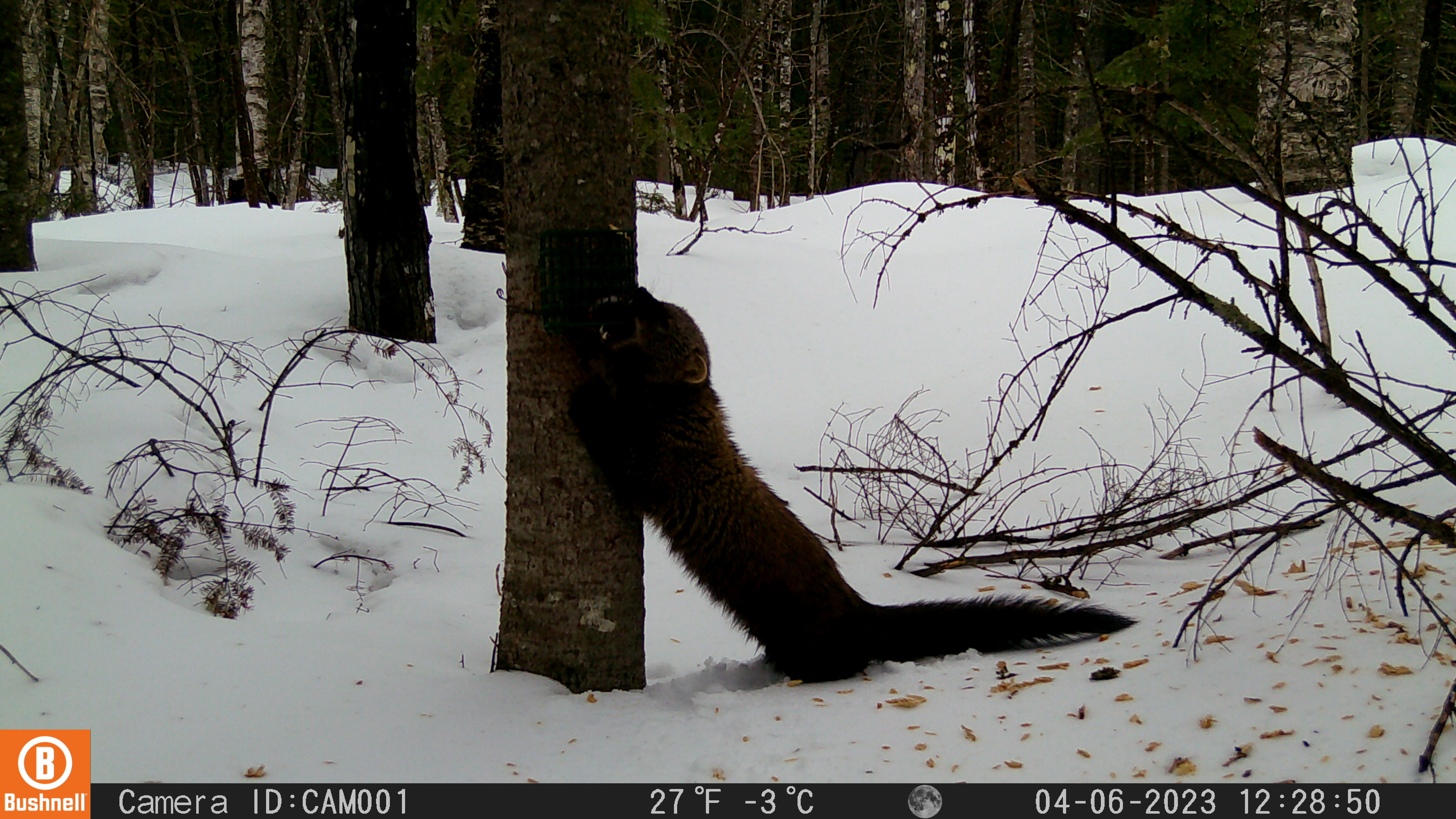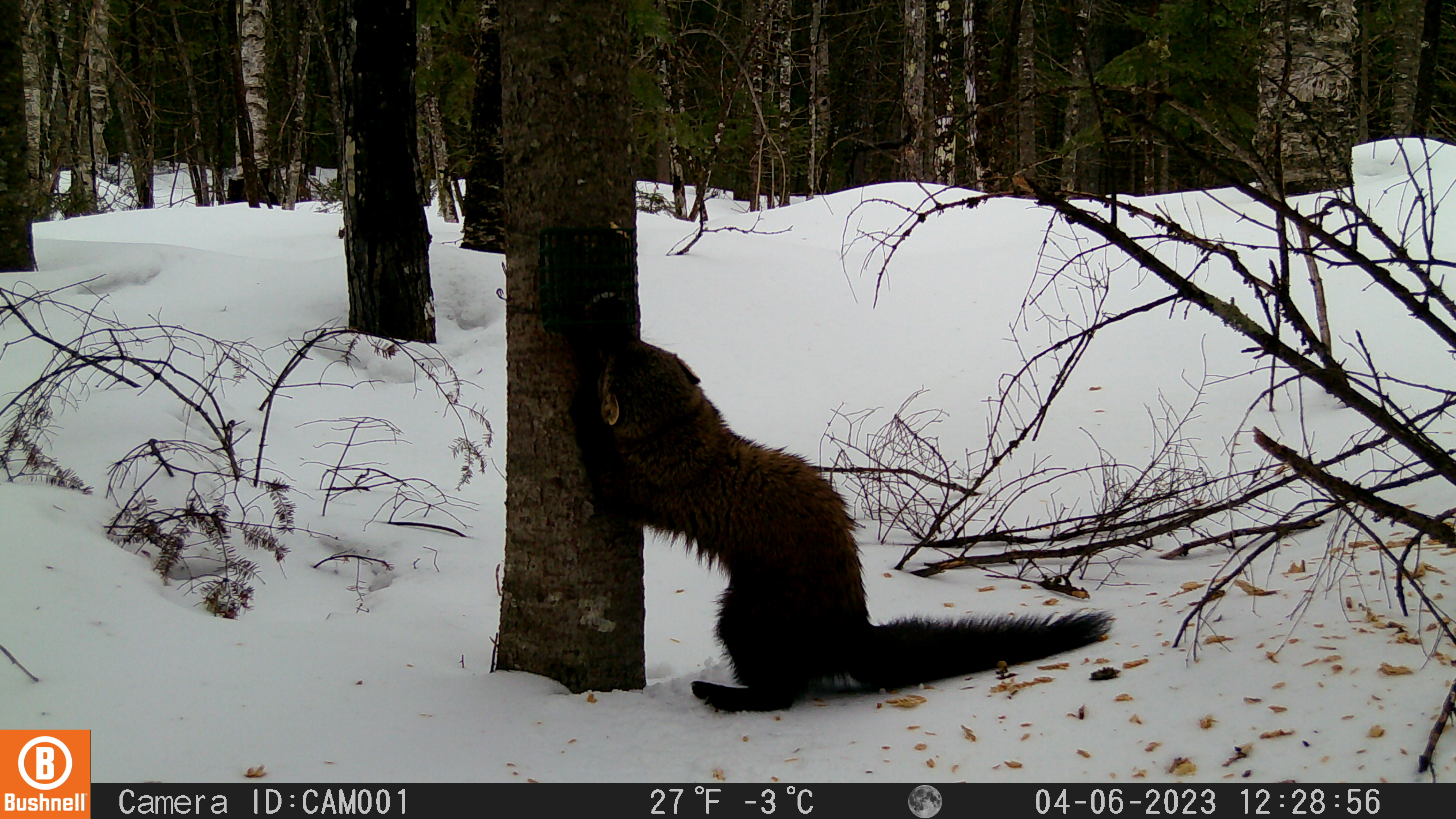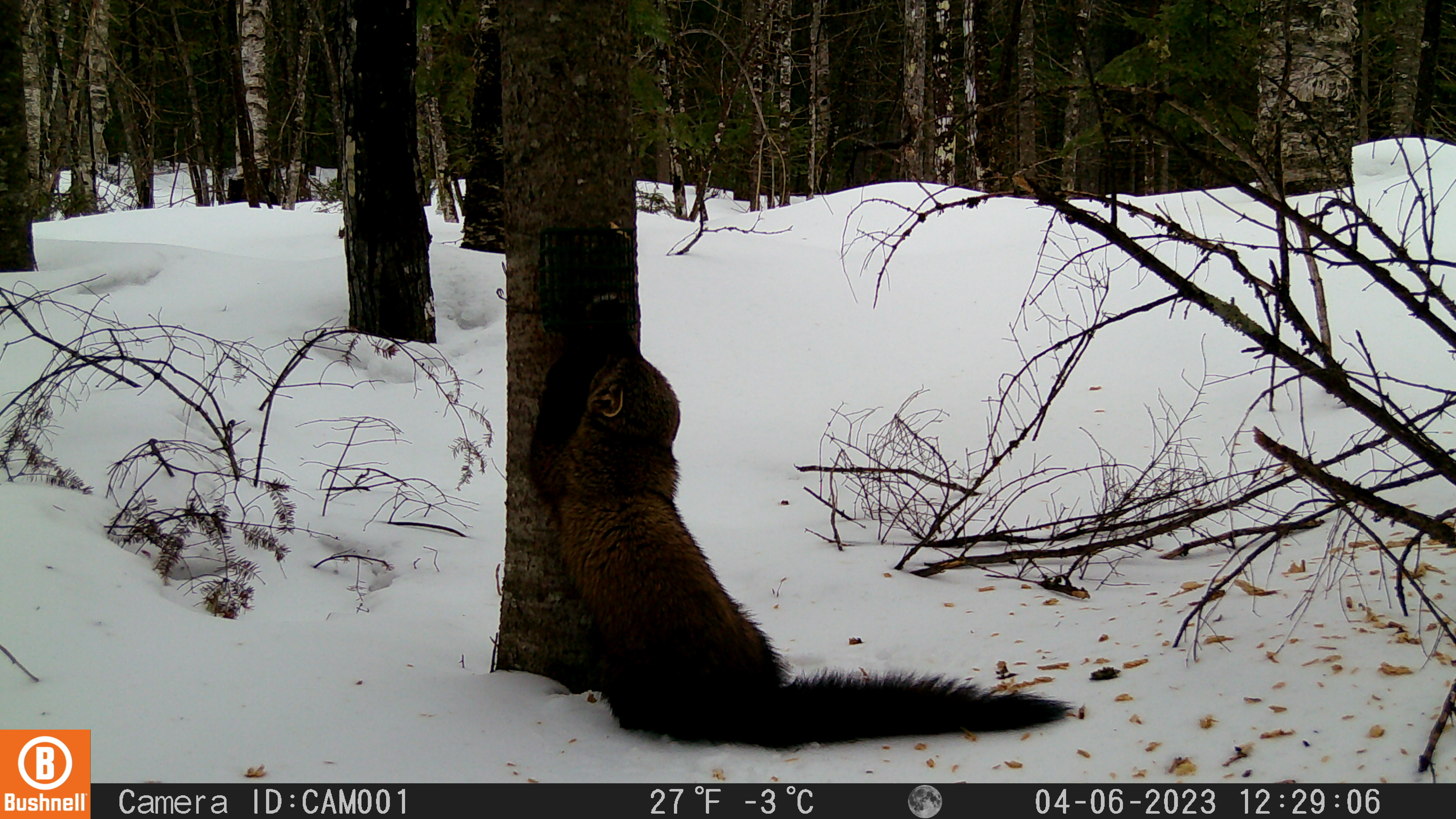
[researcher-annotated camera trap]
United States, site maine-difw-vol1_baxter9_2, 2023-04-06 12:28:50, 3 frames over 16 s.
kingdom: Animalia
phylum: Chordata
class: Mammalia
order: Carnivora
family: Mustelidae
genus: Martes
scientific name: Martes americana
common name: american marten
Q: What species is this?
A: American marten (Martes americana).